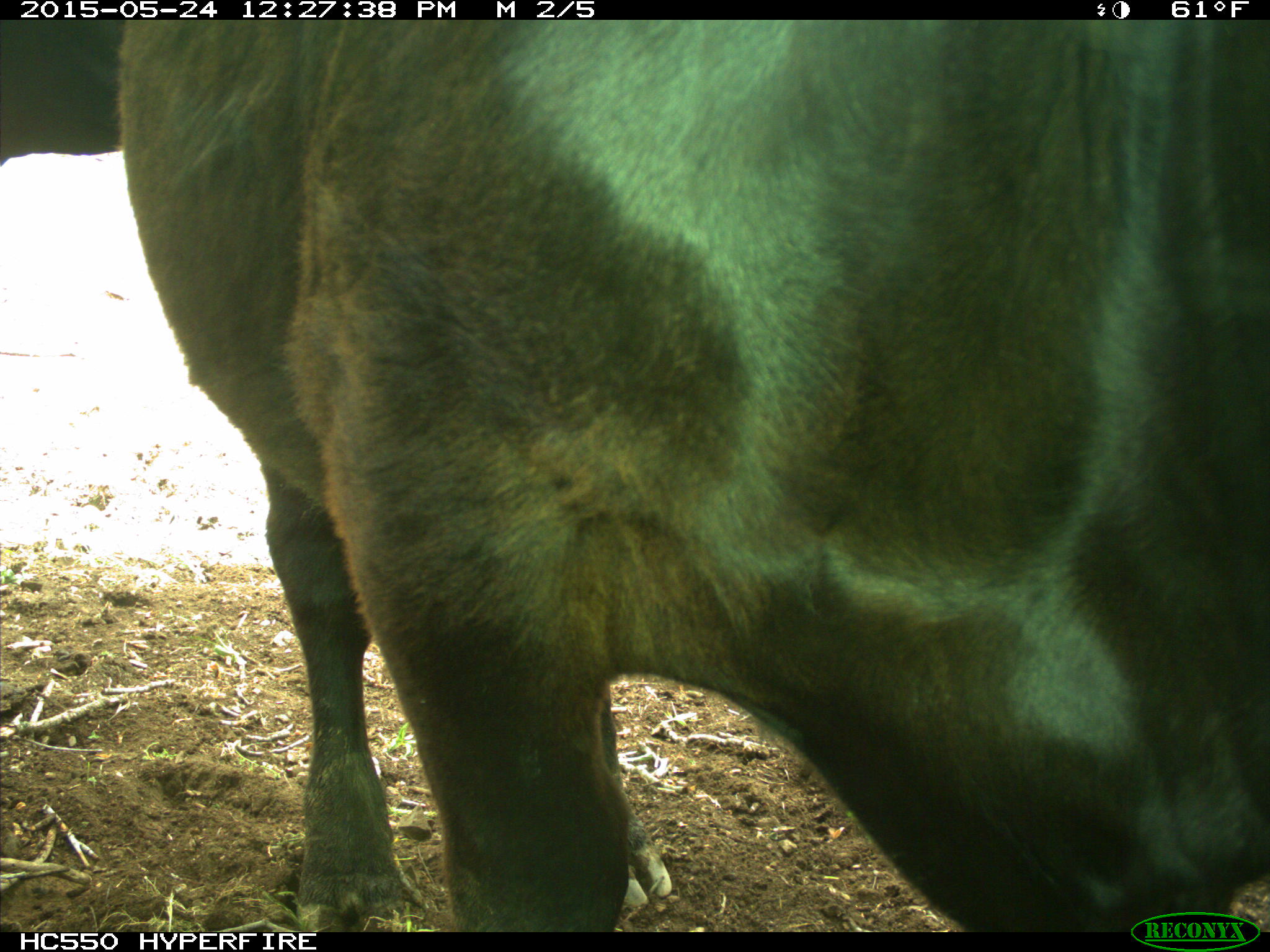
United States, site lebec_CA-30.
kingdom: Animalia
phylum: Chordata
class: Mammalia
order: Artiodactyla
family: Bovidae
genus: Bos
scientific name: Bos taurus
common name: domestic cow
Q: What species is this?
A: Bos taurus (domestic cow).